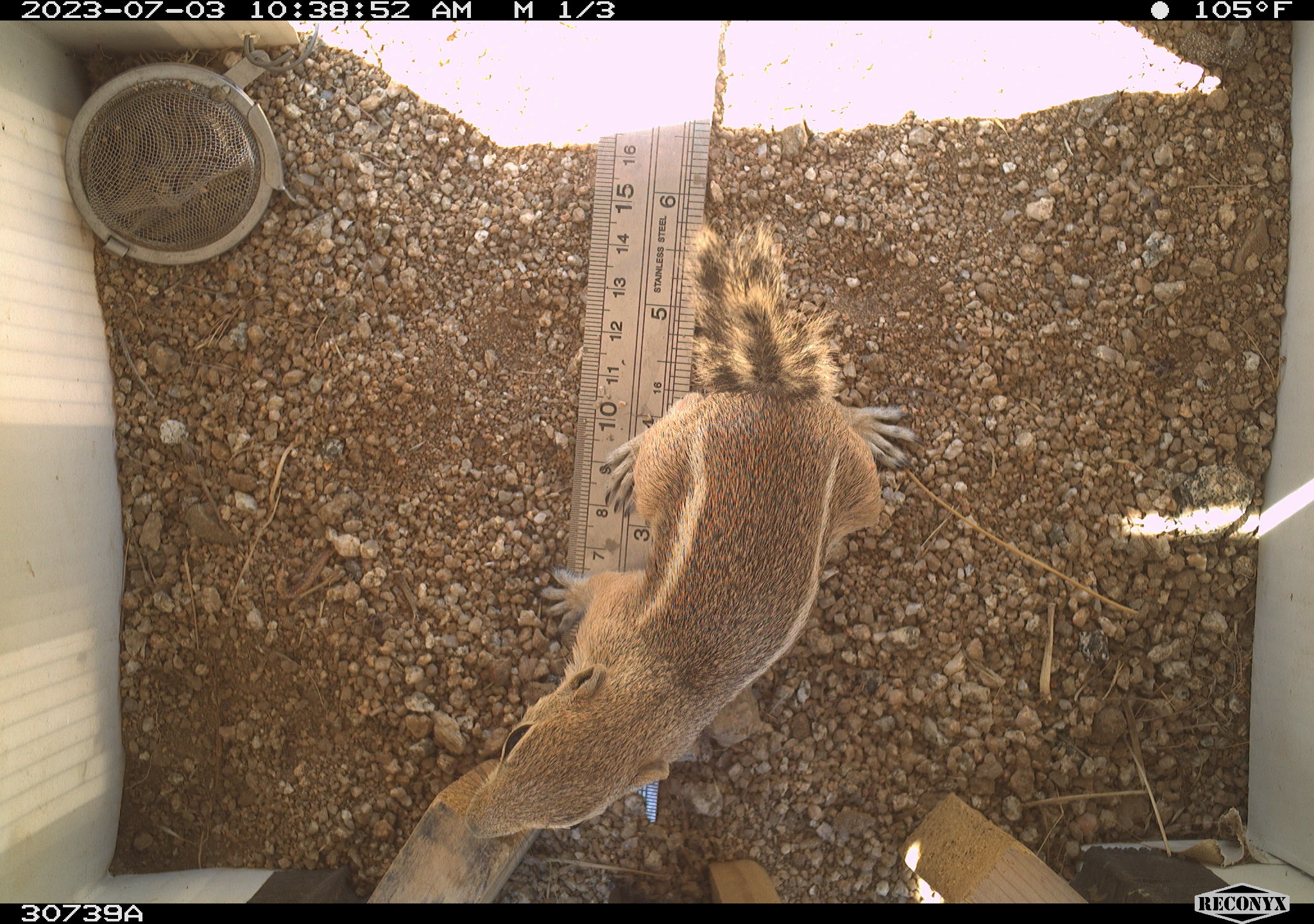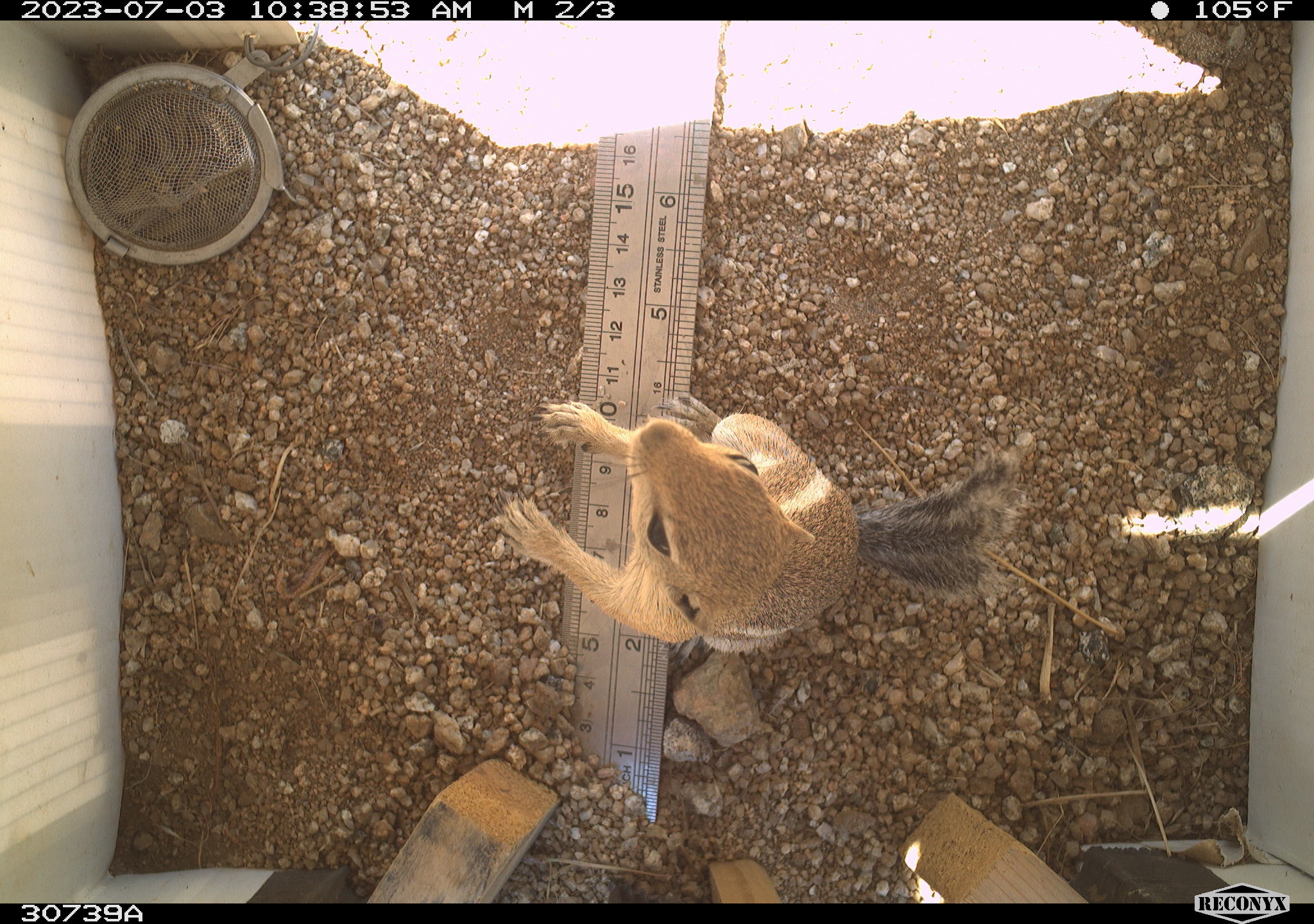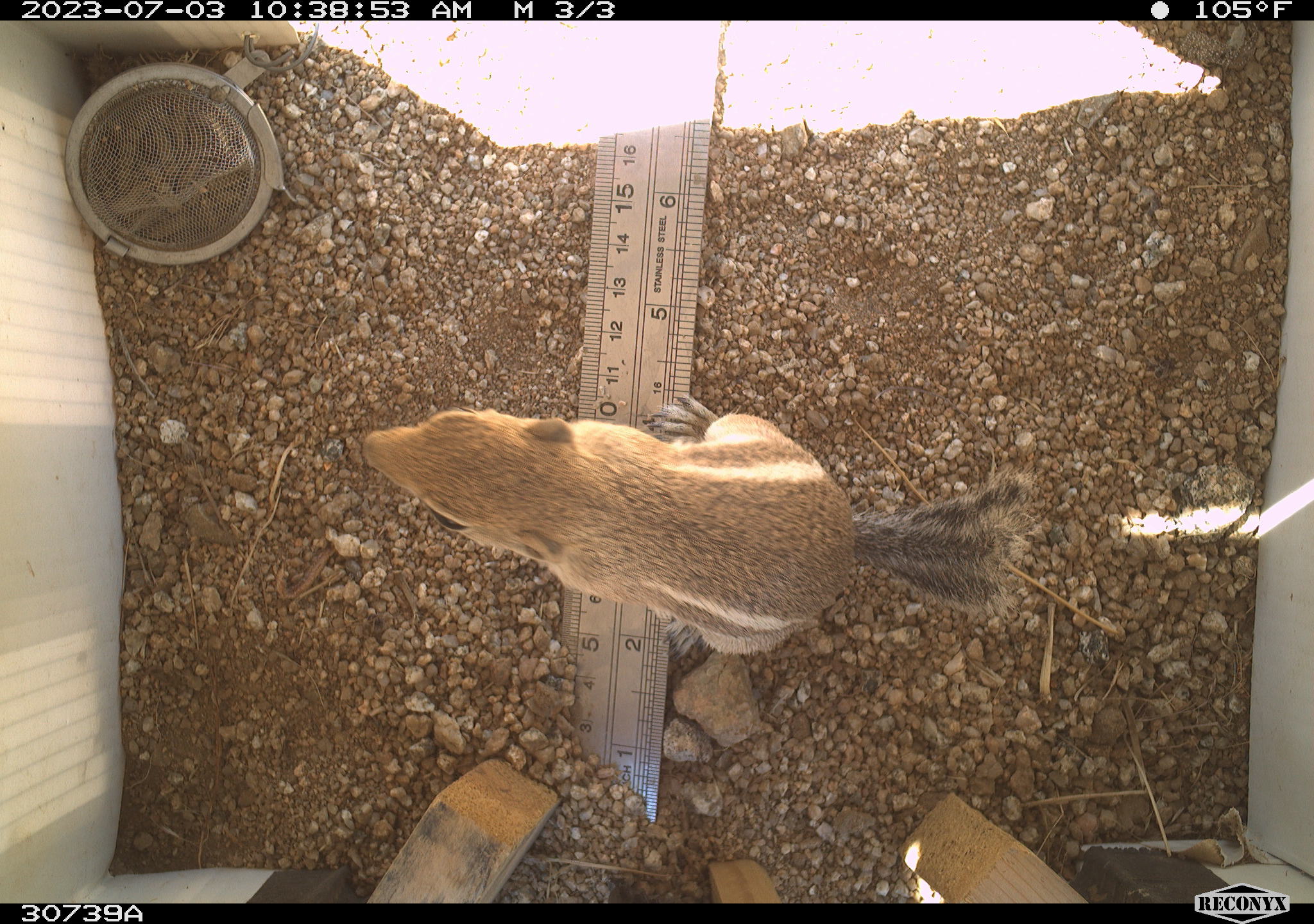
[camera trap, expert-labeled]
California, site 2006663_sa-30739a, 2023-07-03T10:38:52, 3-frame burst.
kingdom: Animalia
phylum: Chordata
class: Mammalia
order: Rodentia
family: Sciuridae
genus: Ammospermophilus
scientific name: Ammospermophilus leucurus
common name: white-tailed antelope squirrel